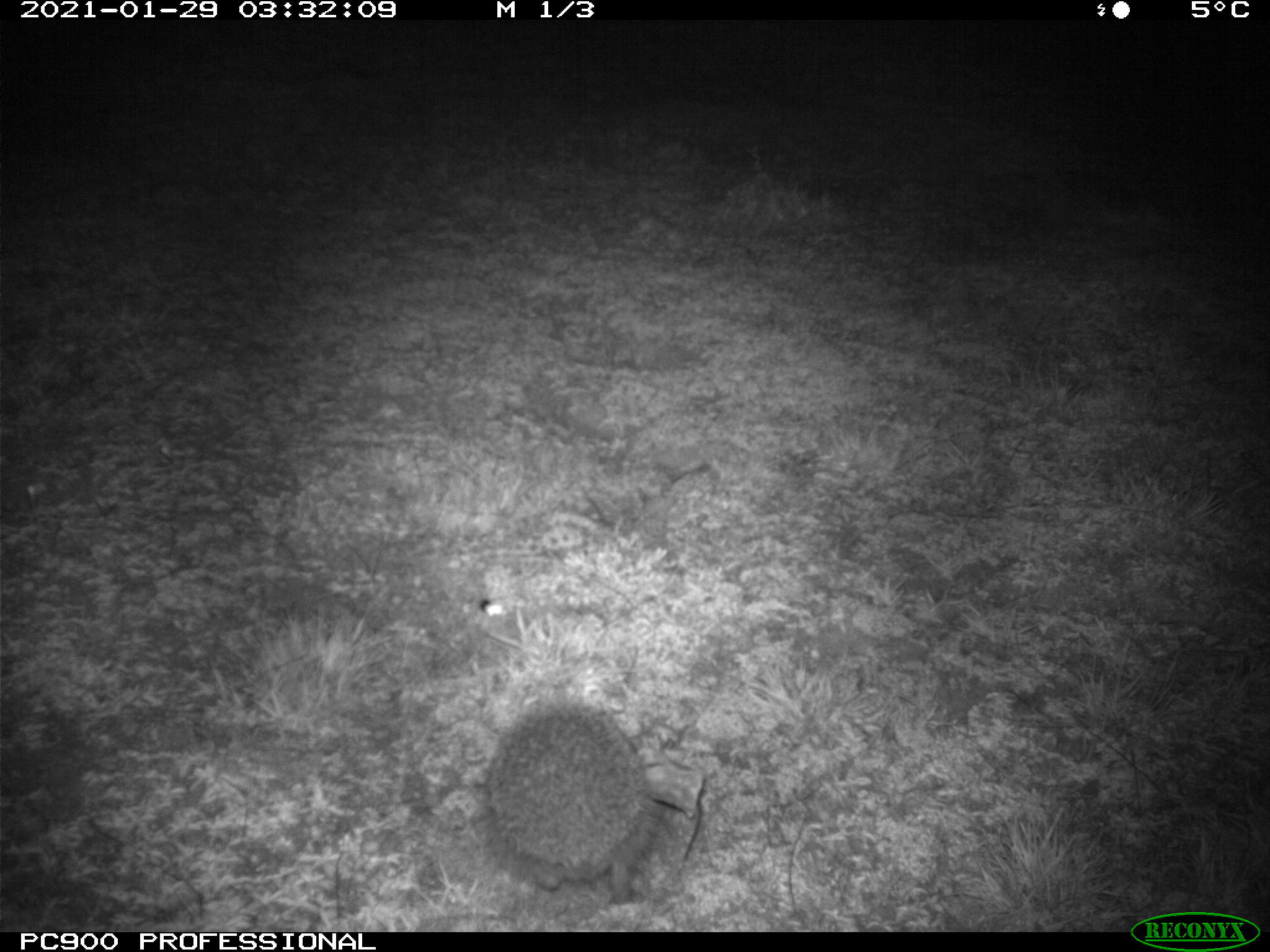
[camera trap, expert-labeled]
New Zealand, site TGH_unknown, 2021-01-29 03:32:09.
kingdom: Animalia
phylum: Chordata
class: Mammalia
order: Eulipotyphla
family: Erinaceidae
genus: Erinaceus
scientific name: Erinaceus europaeus europaeus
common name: european hedgehog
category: hedgehog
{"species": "hedgehog (european hedgehog) (Erinaceus europaeus europaeus)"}